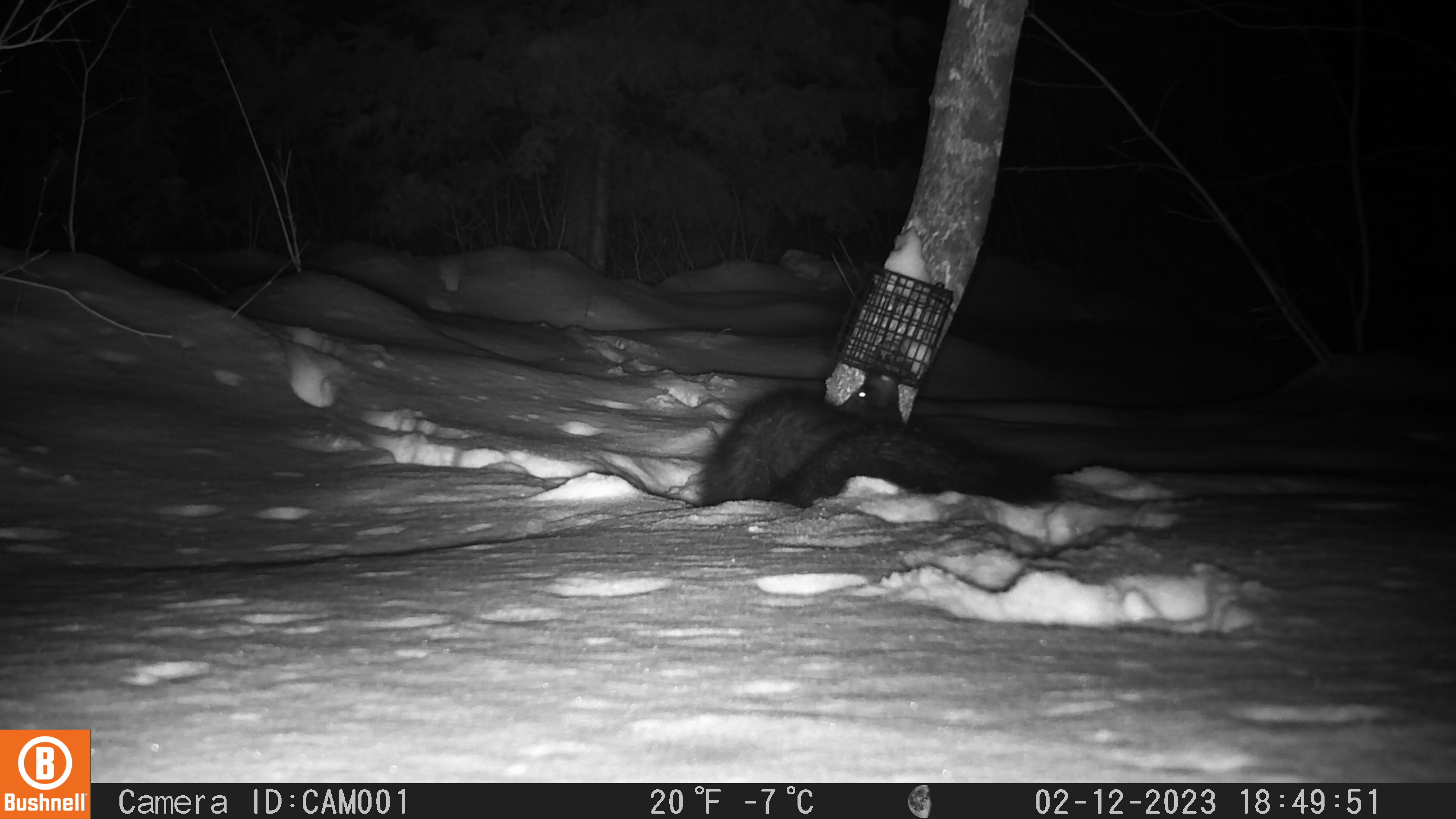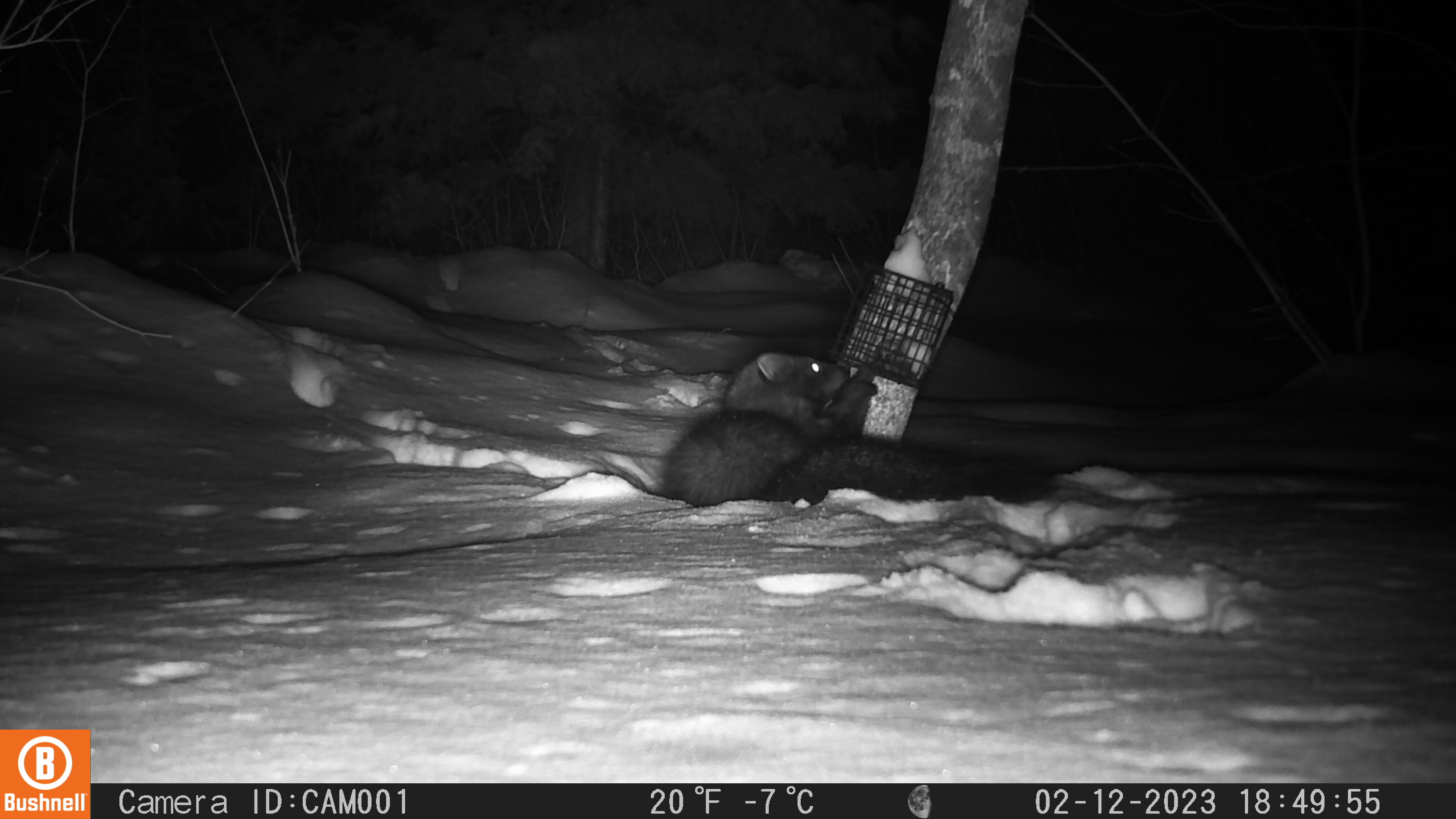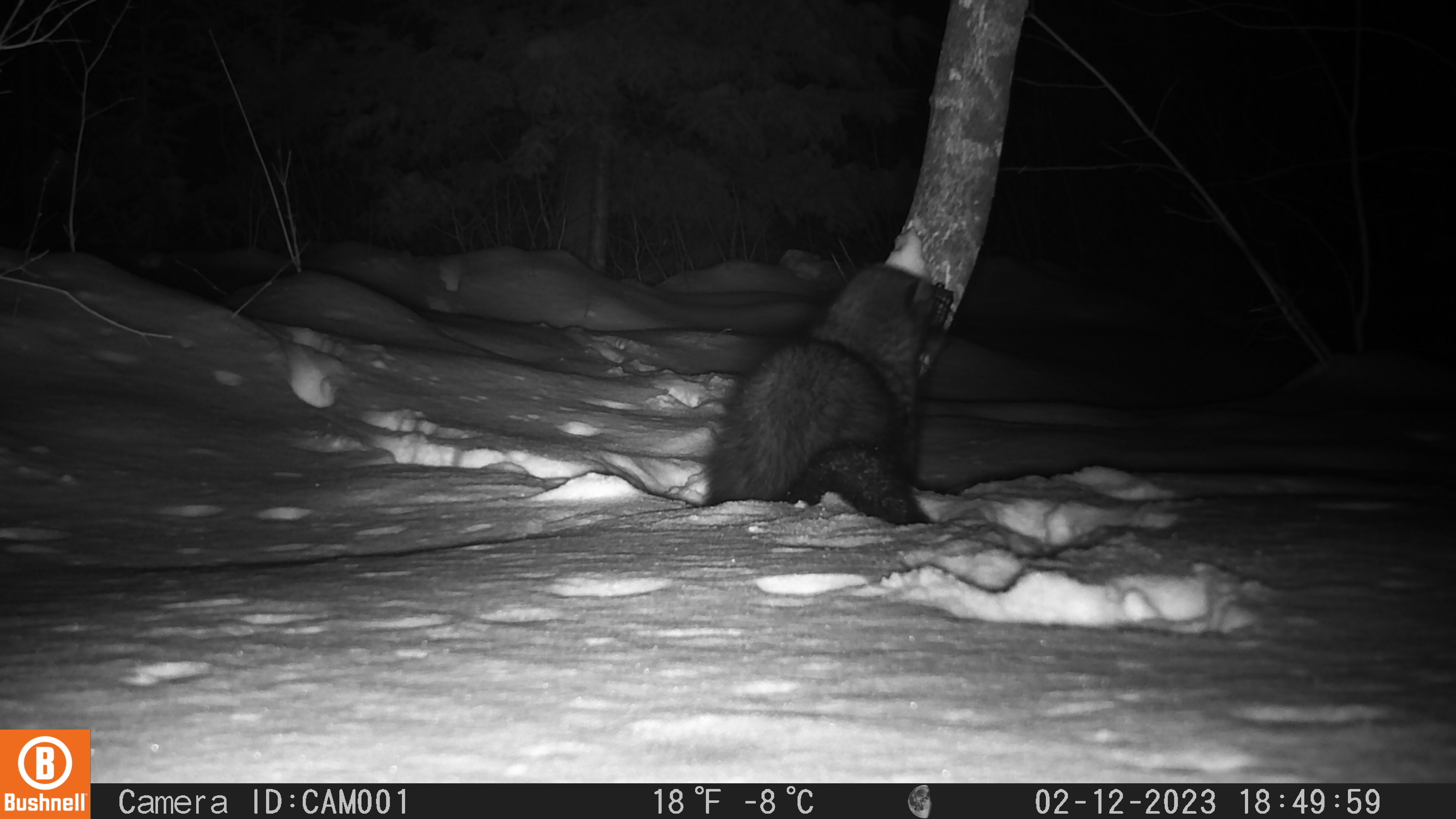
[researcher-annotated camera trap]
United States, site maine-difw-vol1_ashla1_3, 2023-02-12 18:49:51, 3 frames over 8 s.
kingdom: Animalia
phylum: Chordata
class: Mammalia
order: Carnivora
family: Mustelidae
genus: Pekania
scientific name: Pekania pennanti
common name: fisher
Fisher (Pekania pennanti).